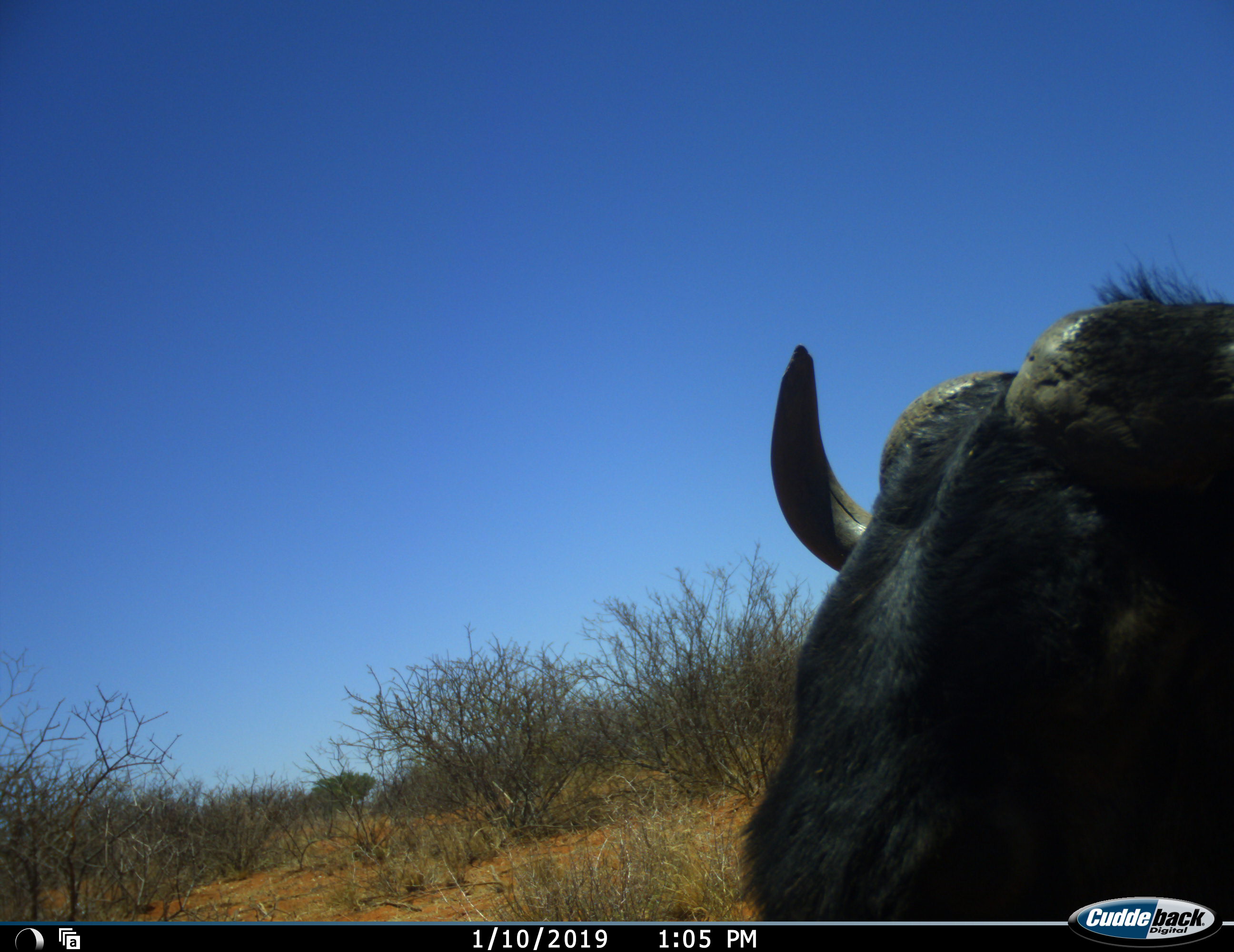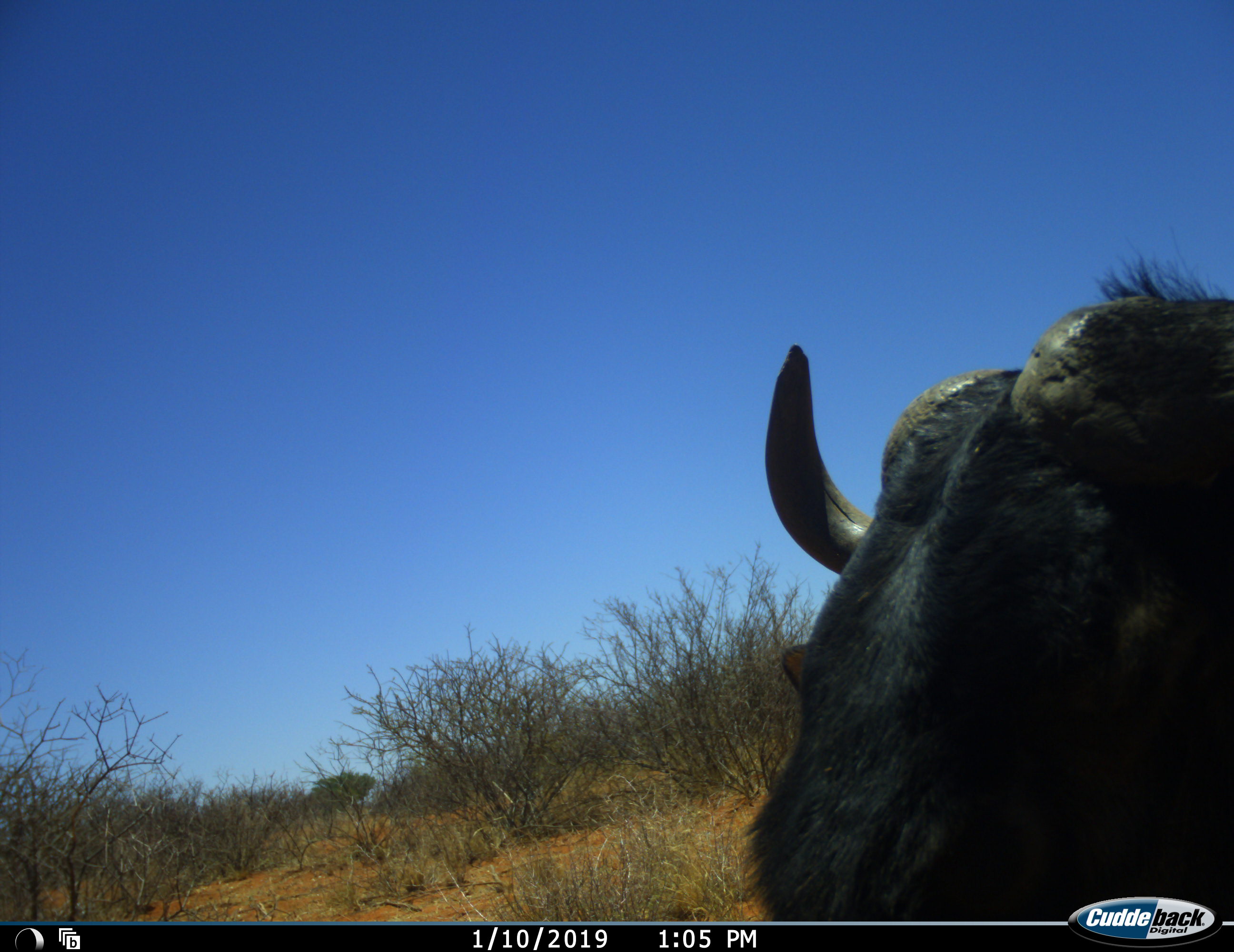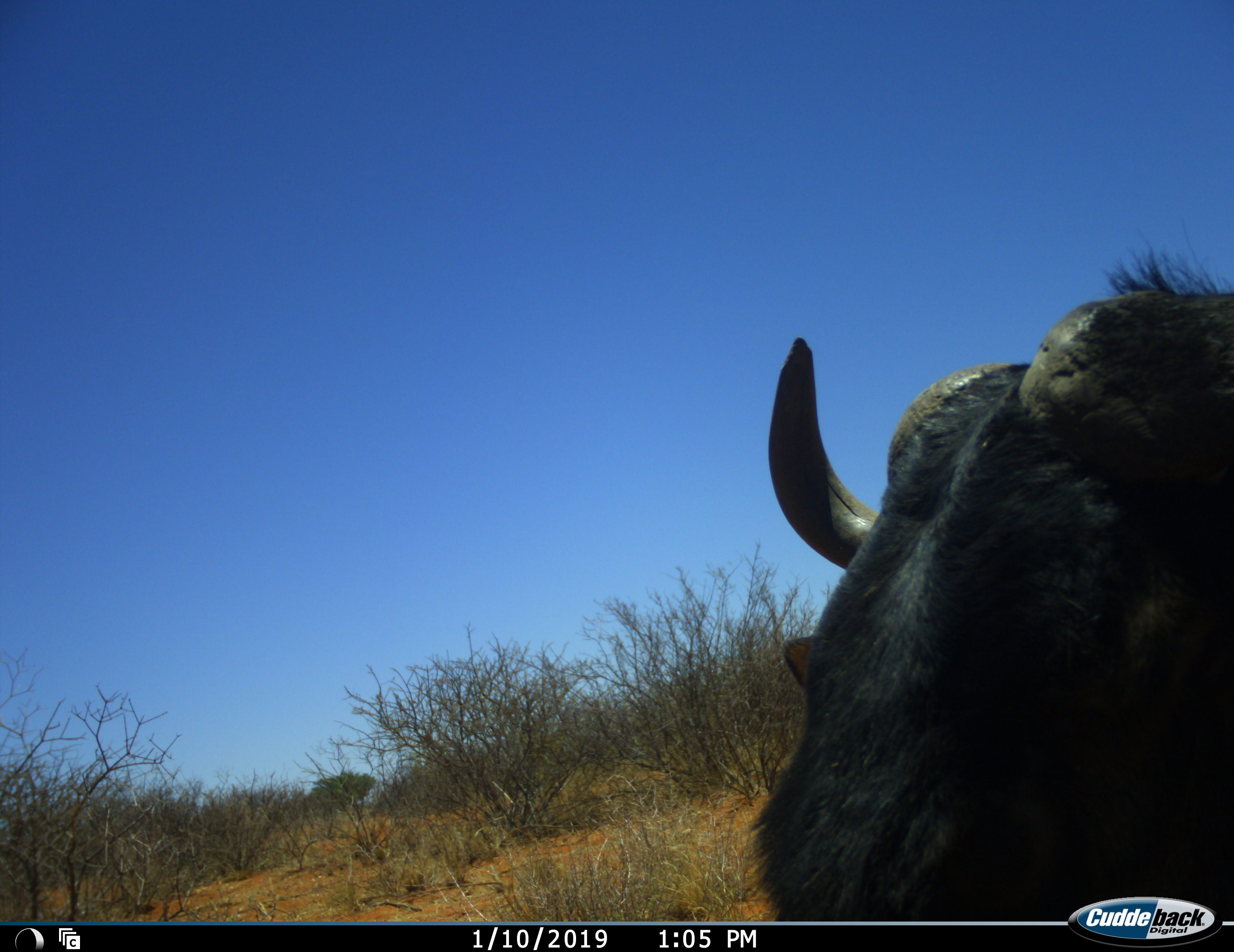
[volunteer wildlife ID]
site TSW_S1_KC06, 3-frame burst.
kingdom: Animalia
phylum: Chordata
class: Mammalia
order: Artiodactyla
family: Bovidae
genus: Syncerus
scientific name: Syncerus caffer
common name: african buffalo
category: buffalo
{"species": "buffalo (african buffalo) (Syncerus caffer)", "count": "1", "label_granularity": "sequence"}